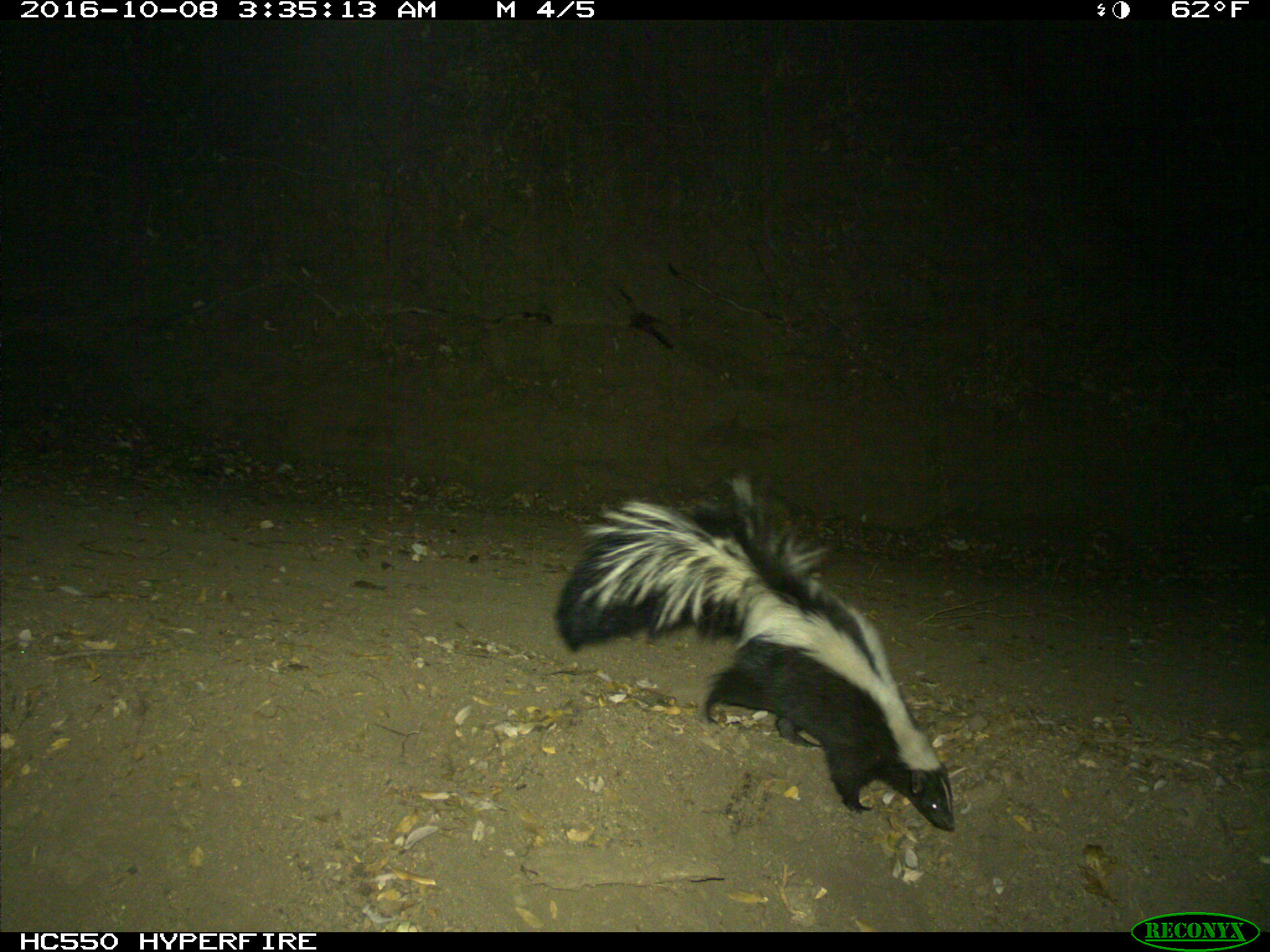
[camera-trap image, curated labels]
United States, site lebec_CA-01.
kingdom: Animalia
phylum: Chordata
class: Mammalia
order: Carnivora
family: Mephitidae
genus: Mephitis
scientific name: Mephitis mephitis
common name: striped skunk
Mephitis mephitis (striped skunk).